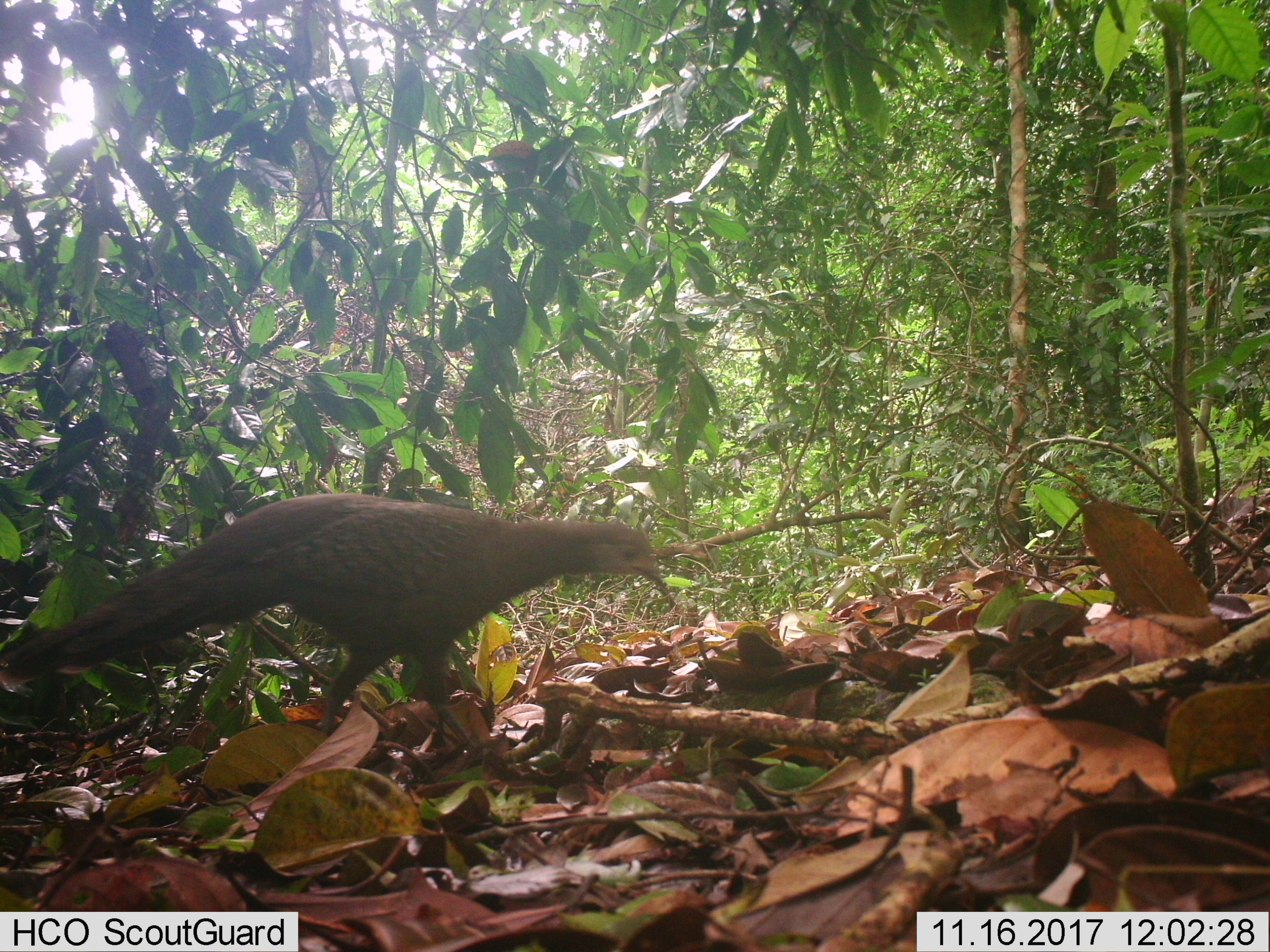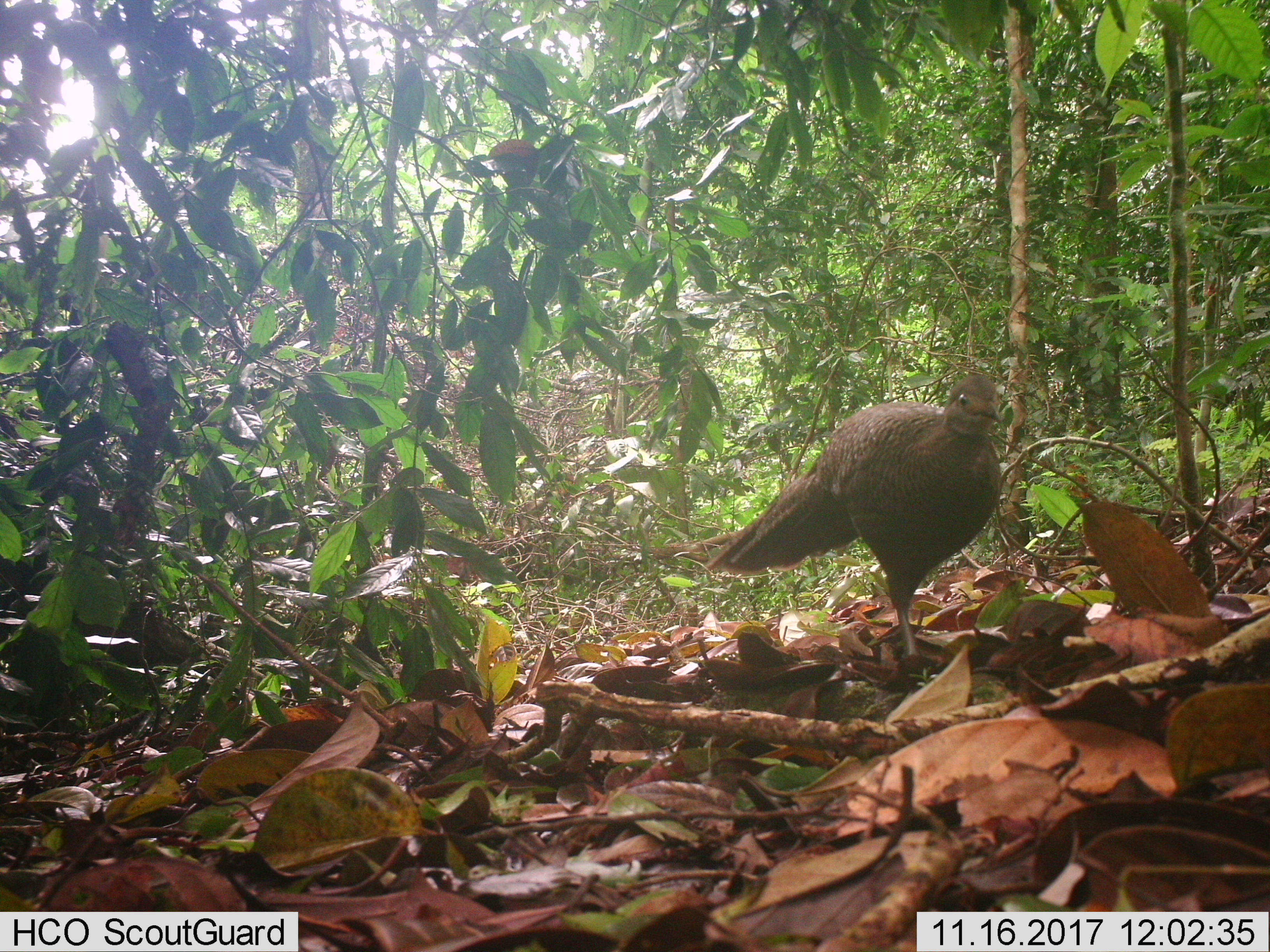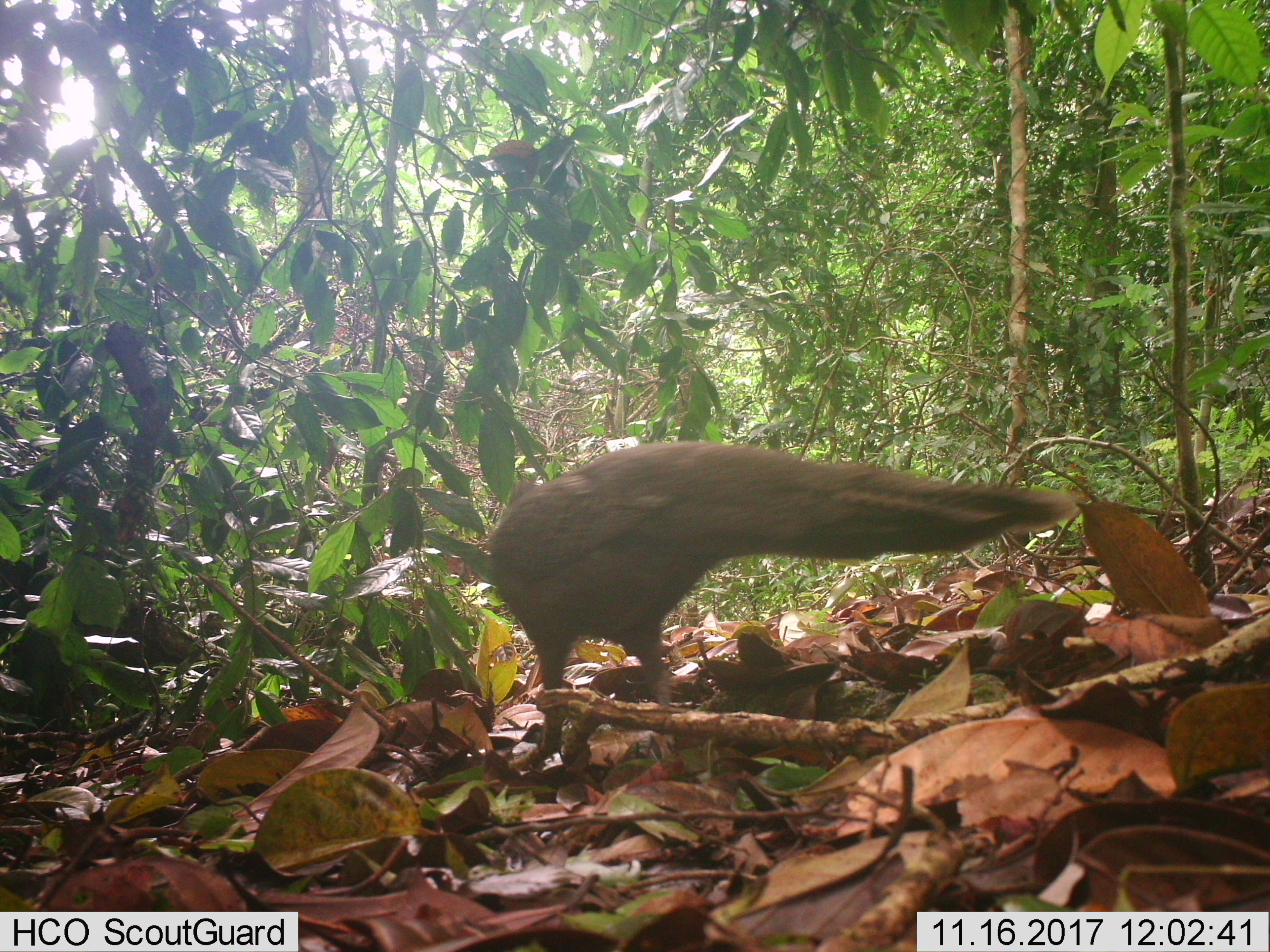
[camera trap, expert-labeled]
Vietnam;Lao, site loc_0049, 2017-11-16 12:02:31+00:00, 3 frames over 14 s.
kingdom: Animalia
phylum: Chordata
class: Aves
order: Galliformes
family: Phasianidae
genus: Polyplectron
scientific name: Polyplectron bicalcaratum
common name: gray peacock-pheasant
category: grey peacock pheasant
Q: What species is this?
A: Grey peacock pheasant (gray peacock-pheasant) (Polyplectron bicalcaratum).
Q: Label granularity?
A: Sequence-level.